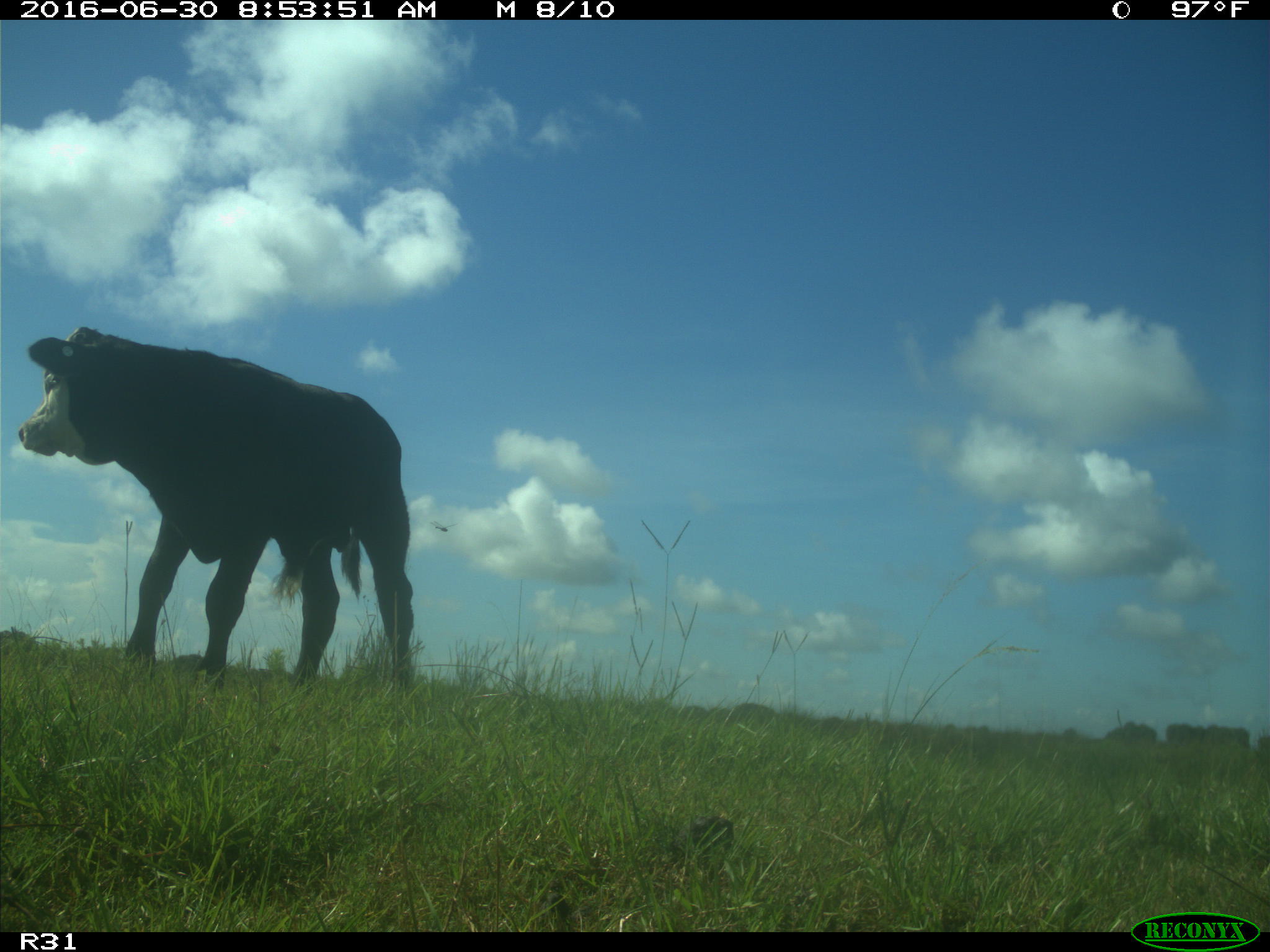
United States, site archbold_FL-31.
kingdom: Animalia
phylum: Chordata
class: Mammalia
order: Artiodactyla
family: Bovidae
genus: Bos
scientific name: Bos taurus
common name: domestic cow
Bos taurus (domestic cow).